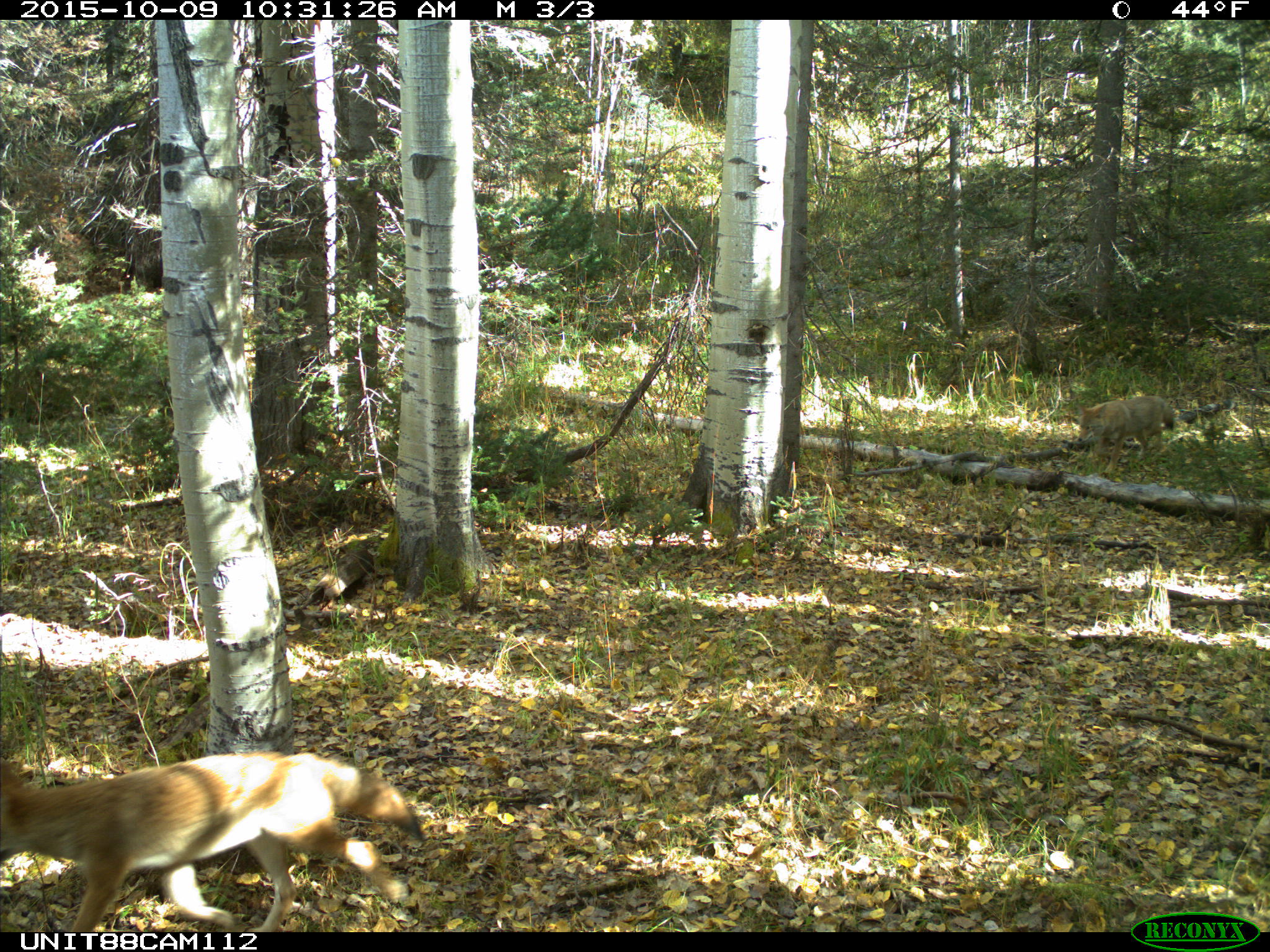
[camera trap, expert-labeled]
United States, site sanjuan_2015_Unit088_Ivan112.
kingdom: Animalia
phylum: Chordata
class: Mammalia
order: Carnivora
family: Canidae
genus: Canis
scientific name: Canis latrans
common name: coyote